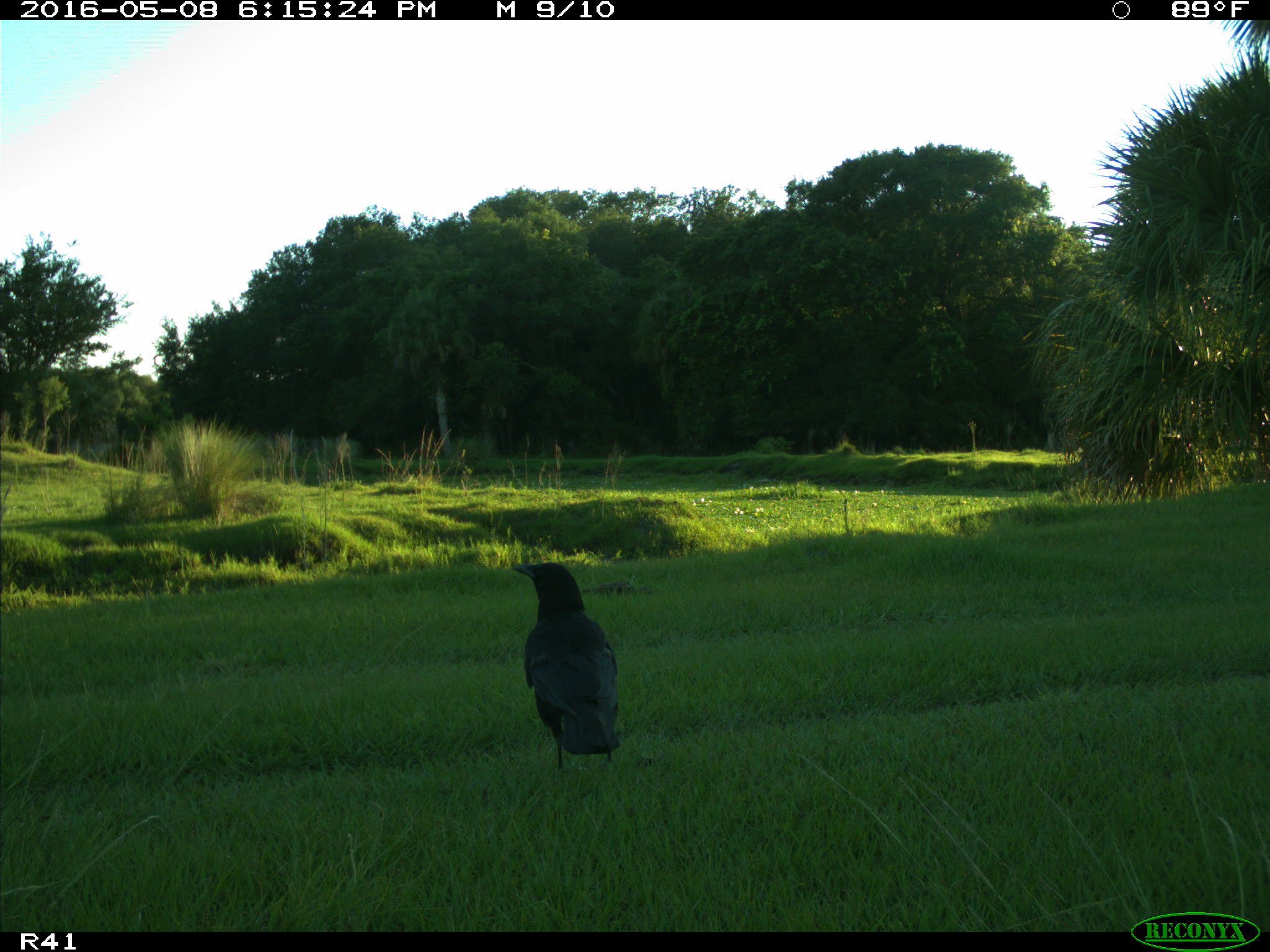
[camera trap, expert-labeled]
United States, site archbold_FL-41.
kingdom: Animalia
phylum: Chordata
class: Aves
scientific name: Aves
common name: birds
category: unidentified bird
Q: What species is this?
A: Unidentified bird (birds) (Aves).